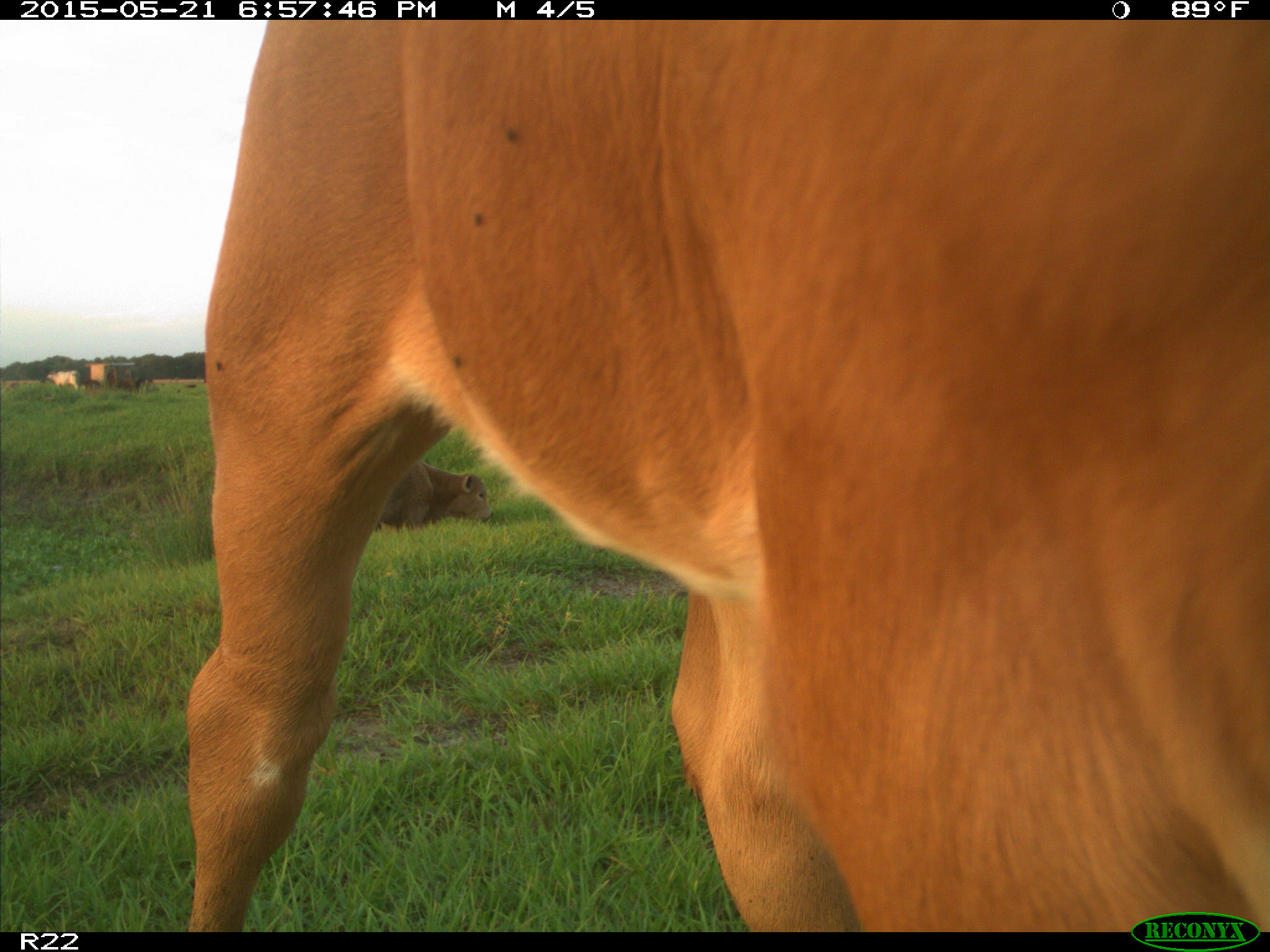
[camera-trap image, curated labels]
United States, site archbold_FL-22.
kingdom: Animalia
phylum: Chordata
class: Mammalia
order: Artiodactyla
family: Bovidae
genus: Bos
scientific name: Bos taurus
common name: domestic cow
Bos taurus (domestic cow).